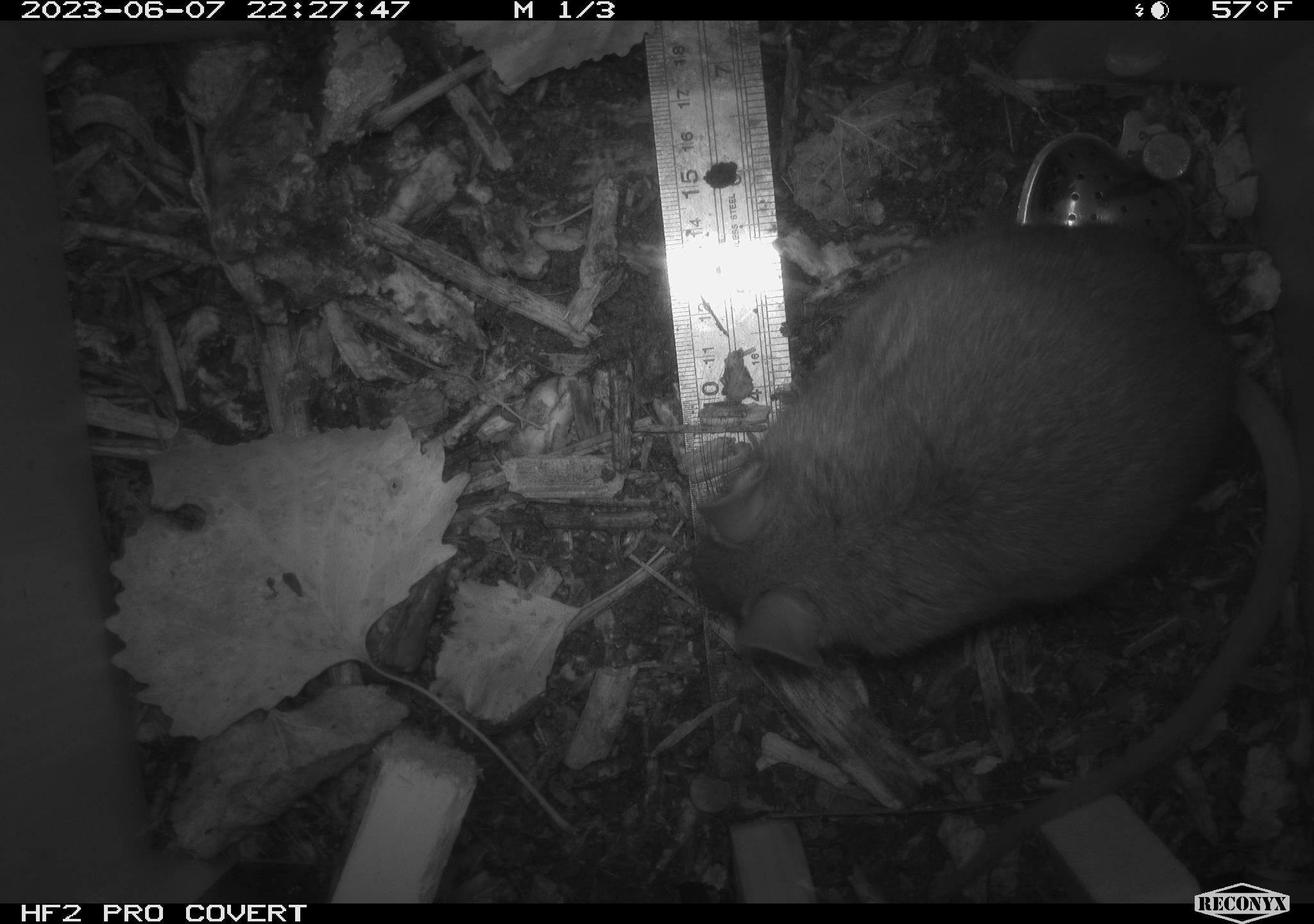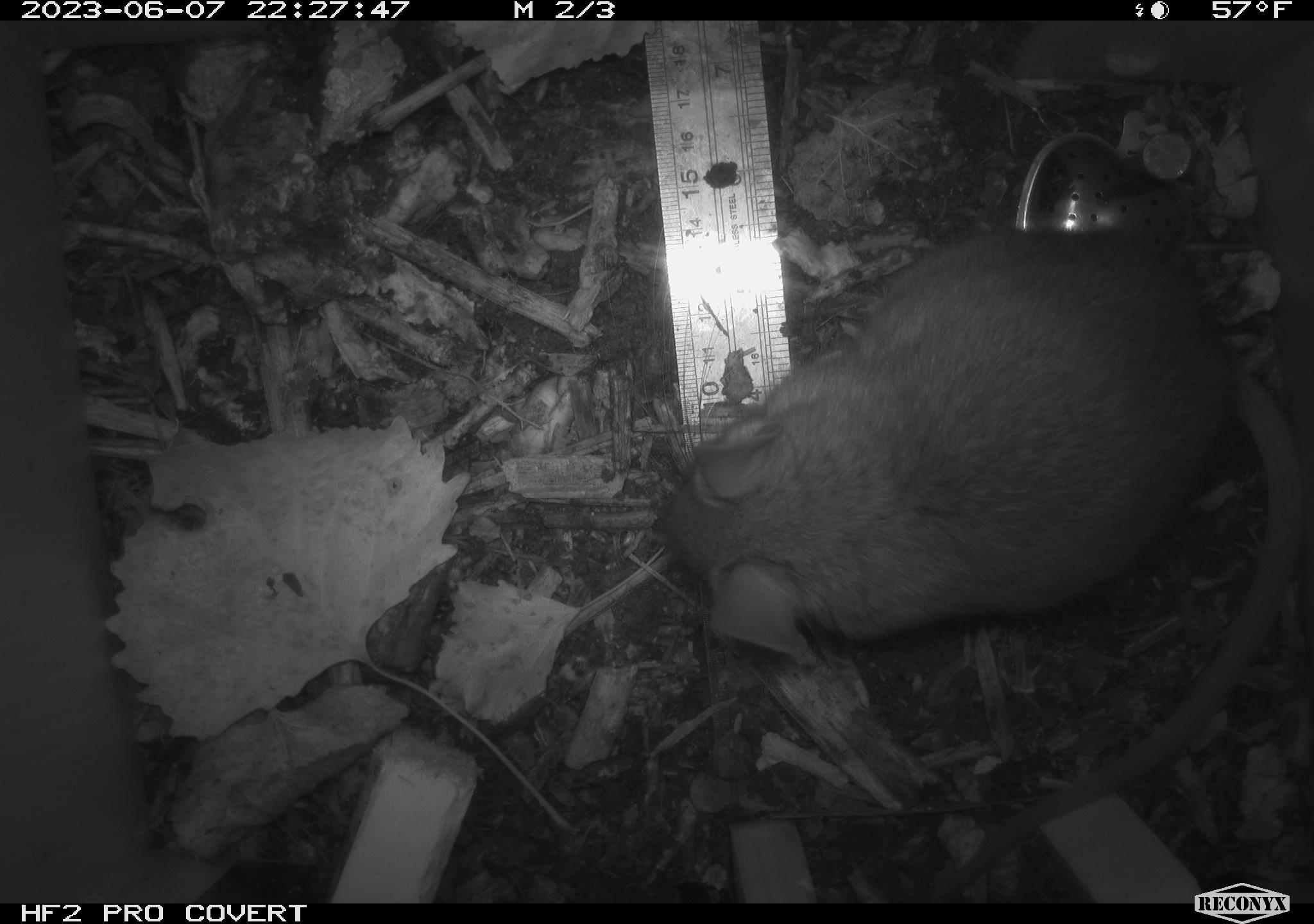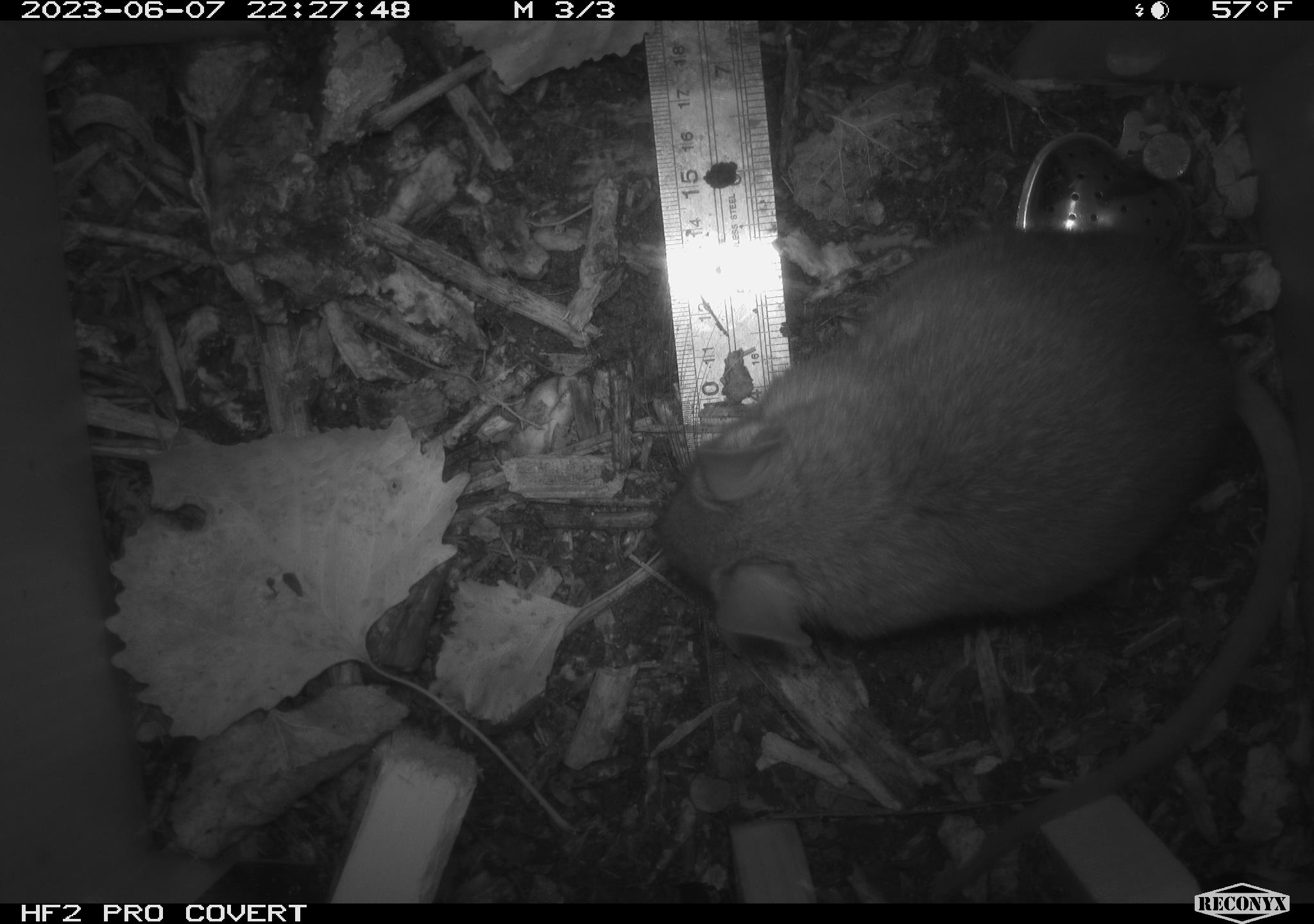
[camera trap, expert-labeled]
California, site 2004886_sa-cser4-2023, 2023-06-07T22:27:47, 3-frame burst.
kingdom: Animalia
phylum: Chordata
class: Mammalia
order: Rodentia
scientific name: Rodentia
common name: woodrat or rat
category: woodrat or rat species